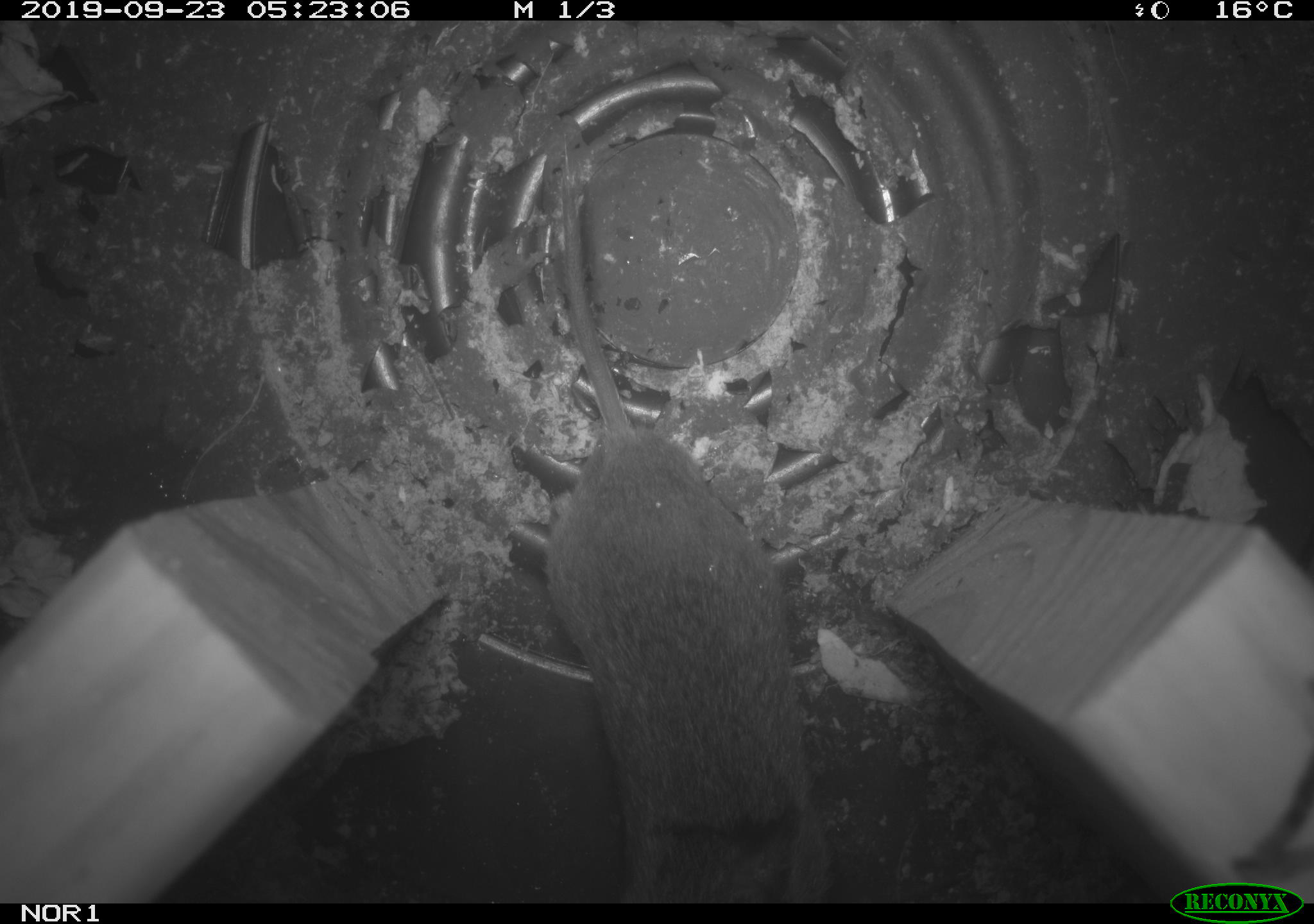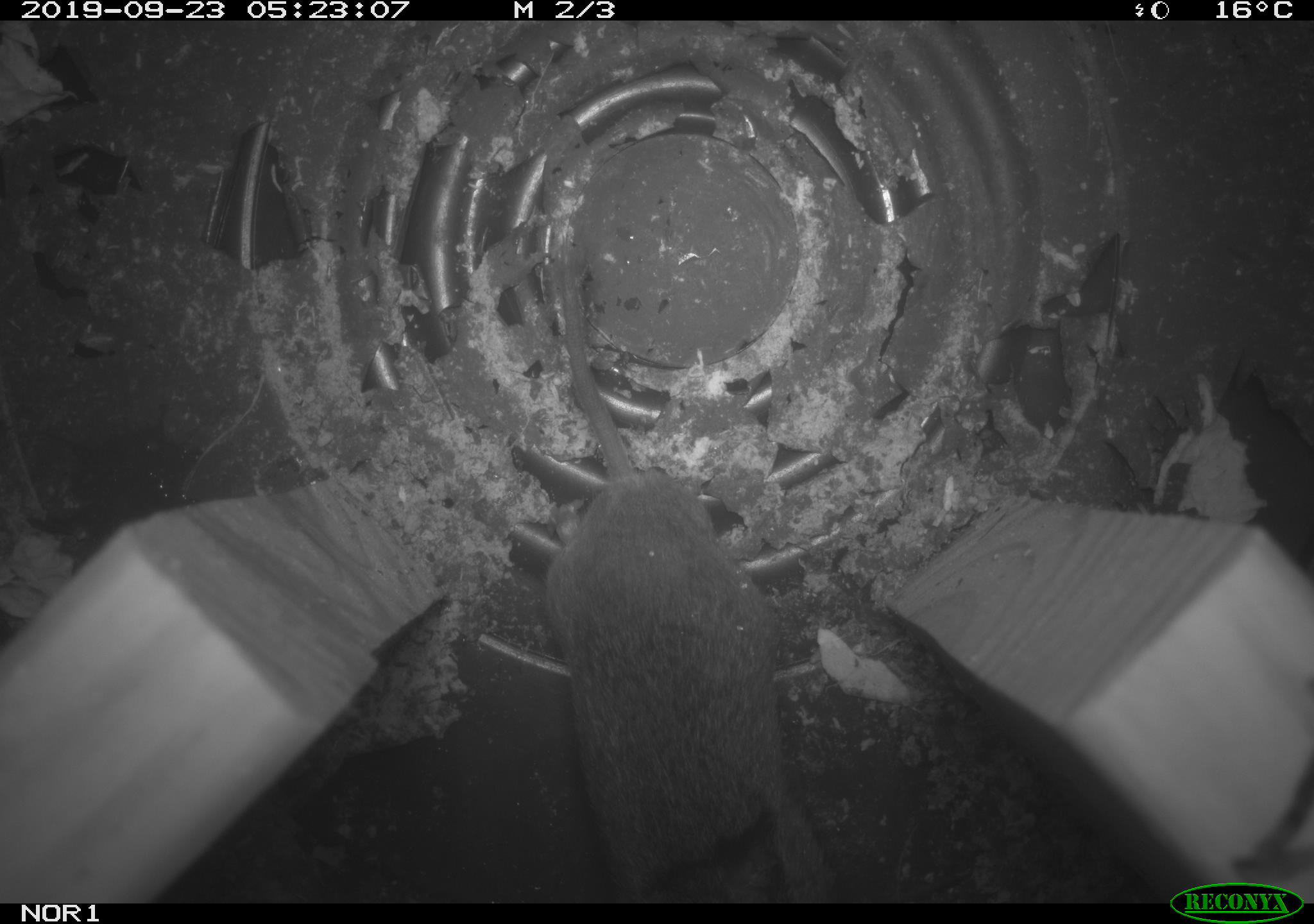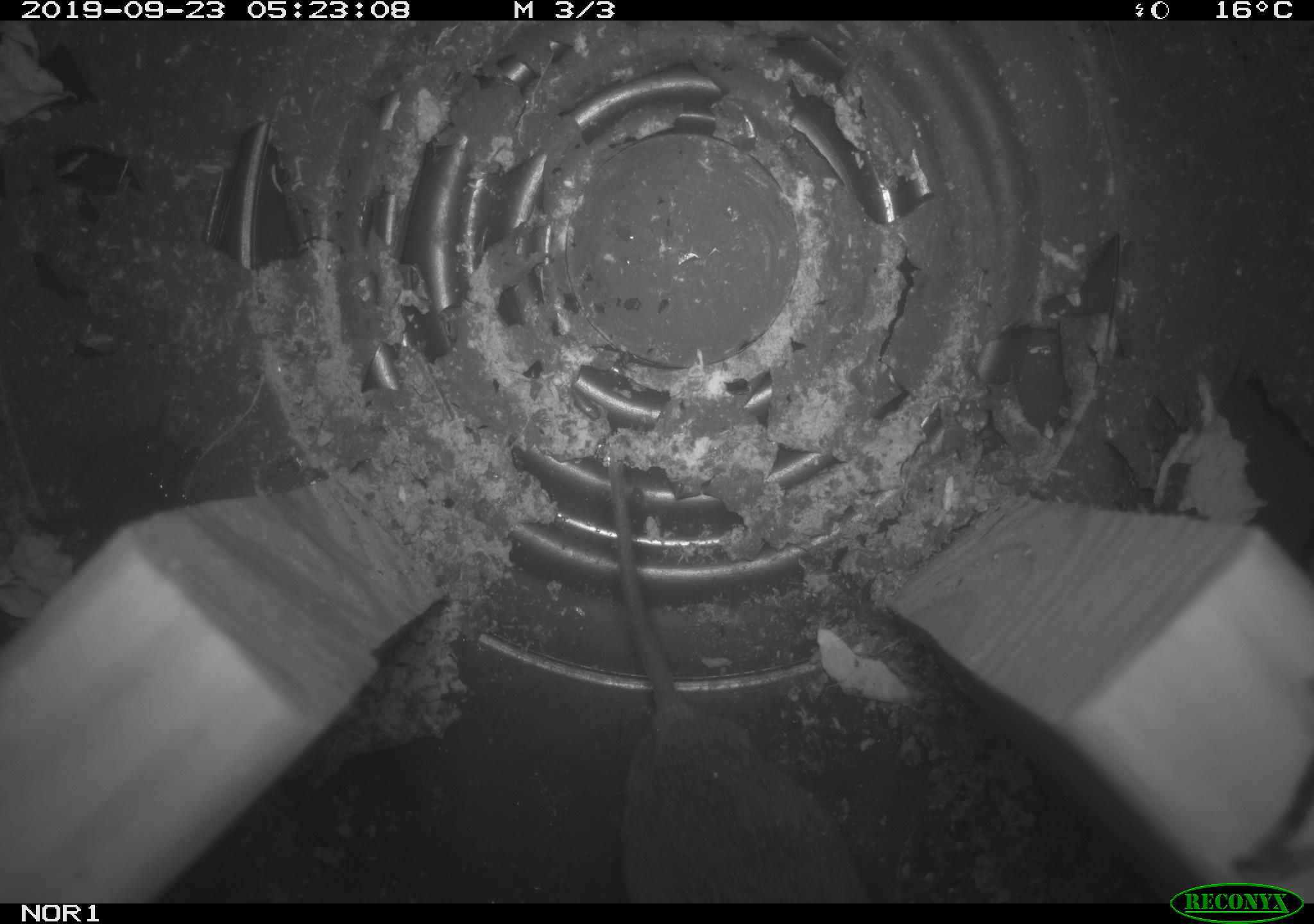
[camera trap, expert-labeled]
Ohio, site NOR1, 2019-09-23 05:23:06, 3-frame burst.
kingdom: Animalia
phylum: Chordata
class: Mammalia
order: Rodentia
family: Cricetidae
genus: Microtus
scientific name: Microtus pennsylvanicus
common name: meadow vole